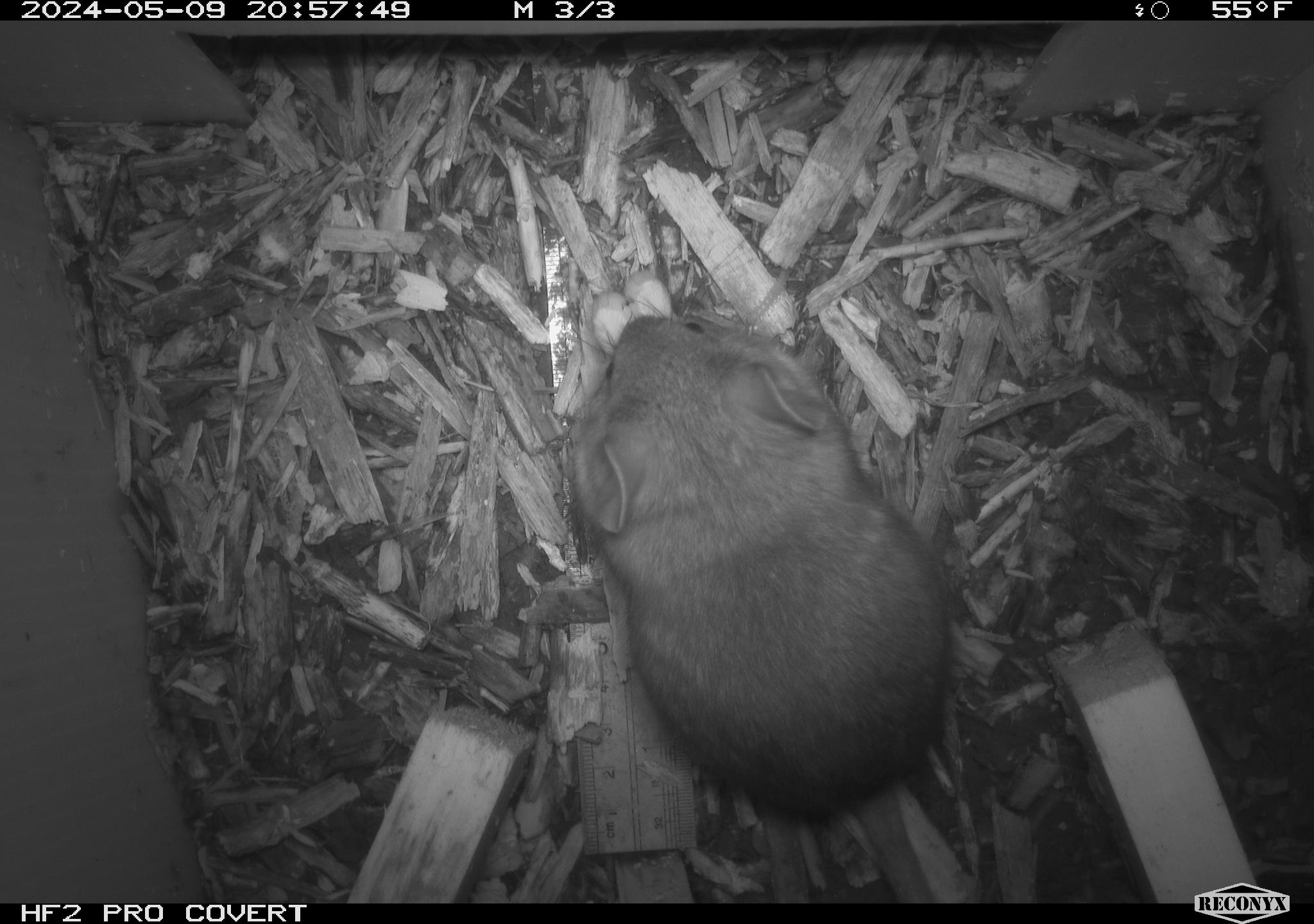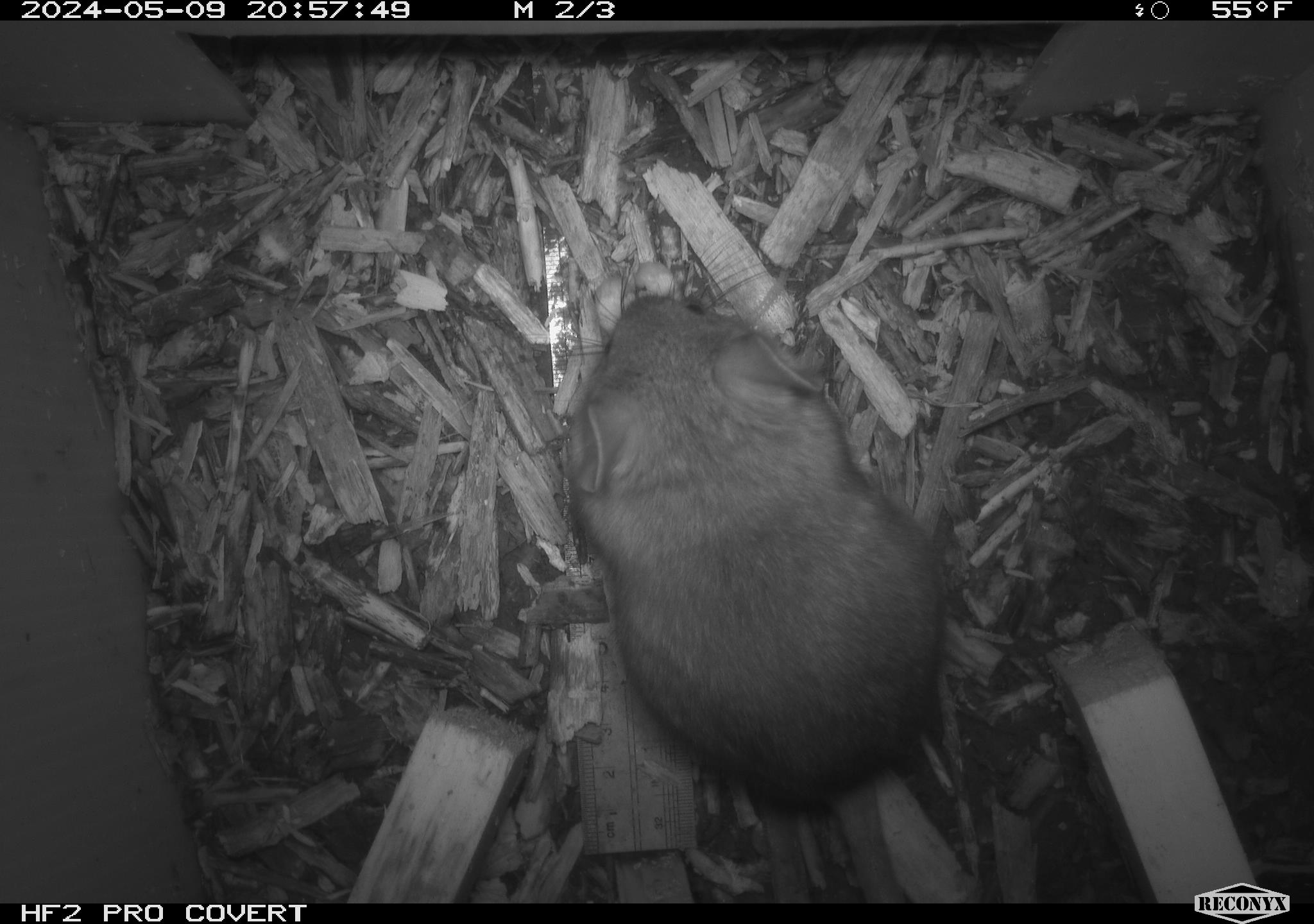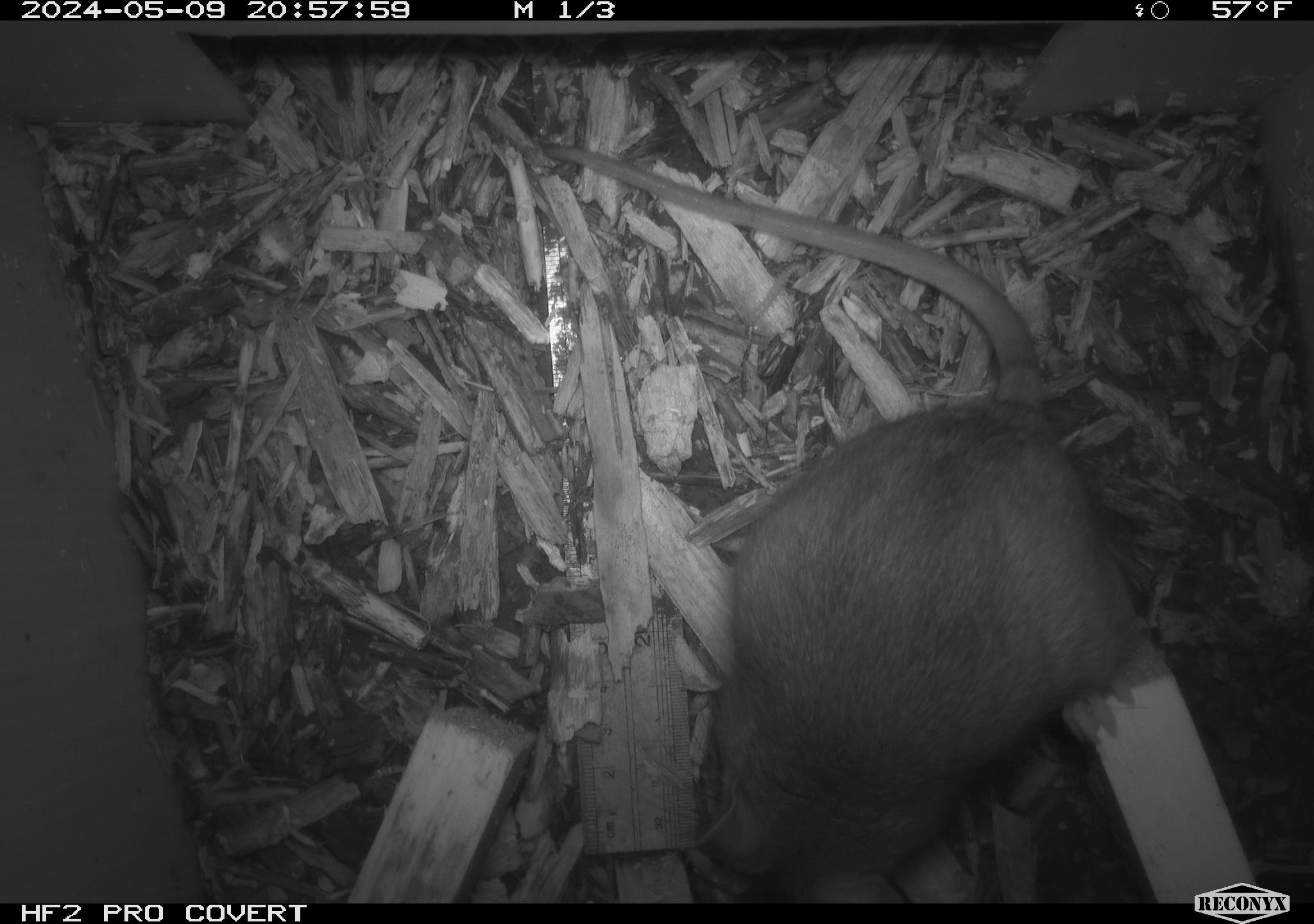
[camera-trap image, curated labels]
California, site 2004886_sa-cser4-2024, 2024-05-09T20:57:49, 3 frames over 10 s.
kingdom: Animalia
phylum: Chordata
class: Mammalia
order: Rodentia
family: Muridae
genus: Rattus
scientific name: Rattus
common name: rat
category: rattus species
Rattus species (rat) (Rattus).